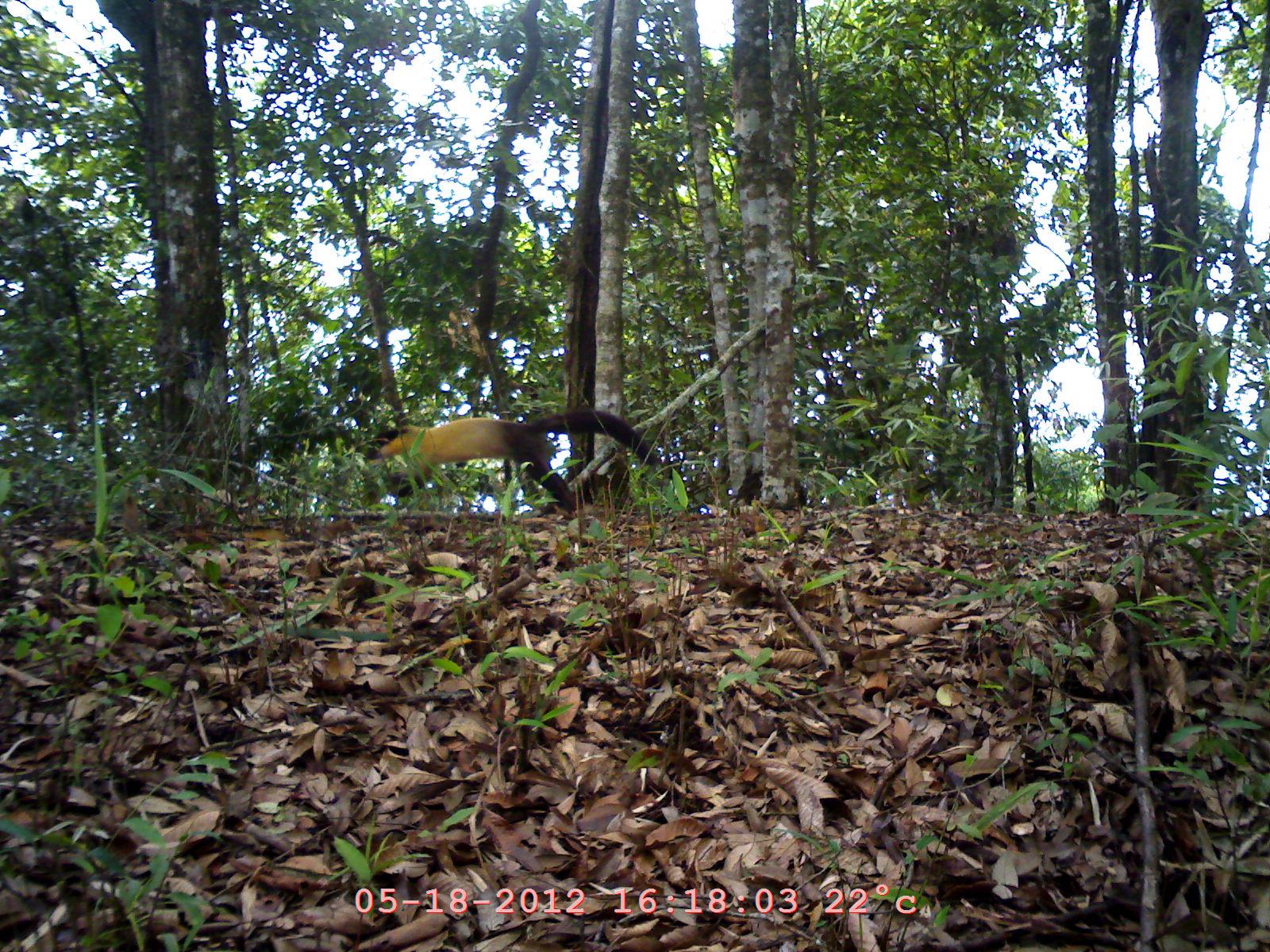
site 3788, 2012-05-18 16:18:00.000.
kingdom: Animalia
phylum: Chordata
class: Mammalia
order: Carnivora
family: Mustelidae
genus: Martes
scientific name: Martes flavigula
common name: yellow-throated marten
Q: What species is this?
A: Martes flavigula (yellow-throated marten).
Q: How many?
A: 1.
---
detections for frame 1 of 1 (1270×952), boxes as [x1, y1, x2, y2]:
martes flavigula: [360, 405, 663, 520]